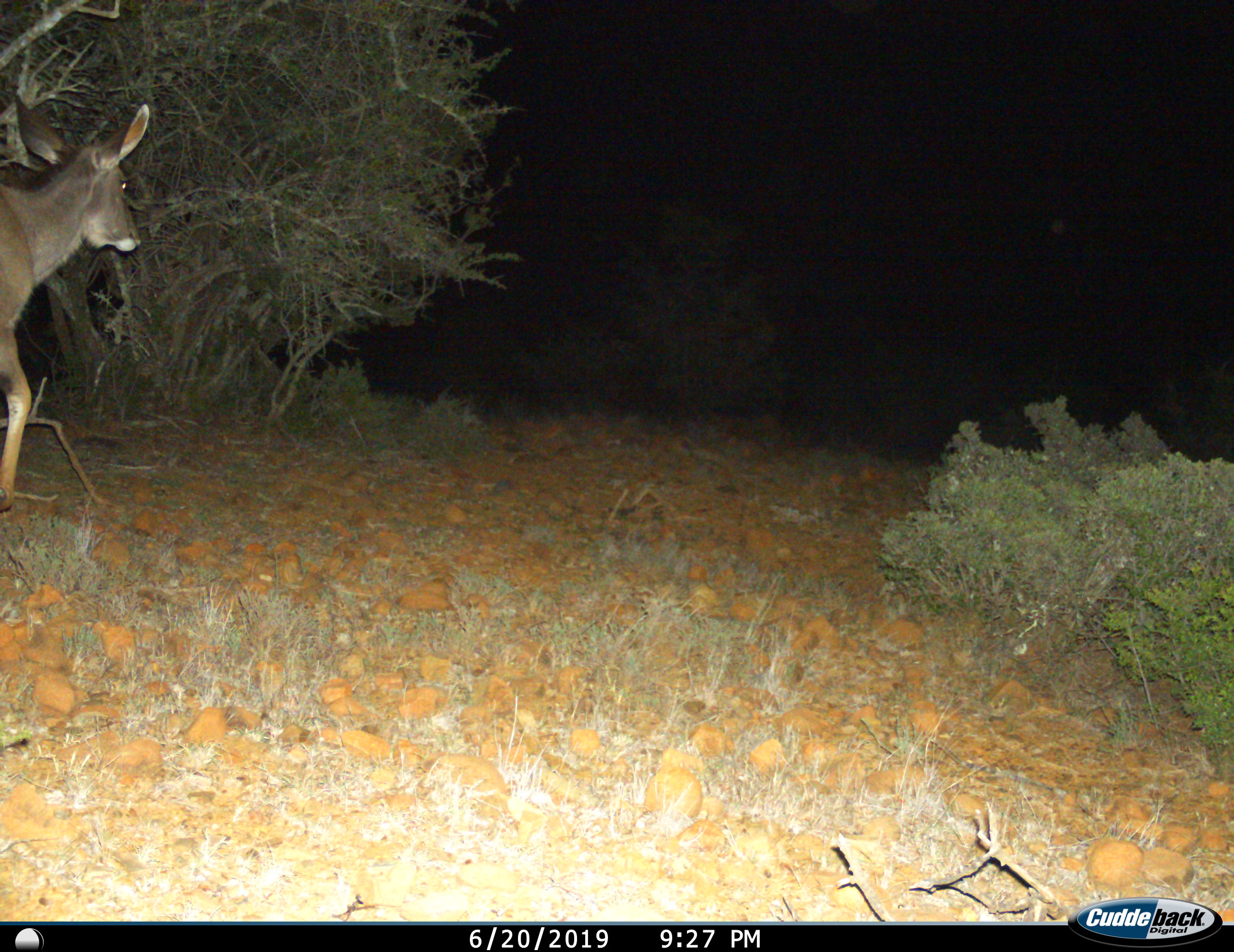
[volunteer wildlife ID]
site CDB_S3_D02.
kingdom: Animalia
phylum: Chordata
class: Mammalia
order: Artiodactyla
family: Bovidae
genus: Tragelaphus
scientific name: Tragelaphus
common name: kudu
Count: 1.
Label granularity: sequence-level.